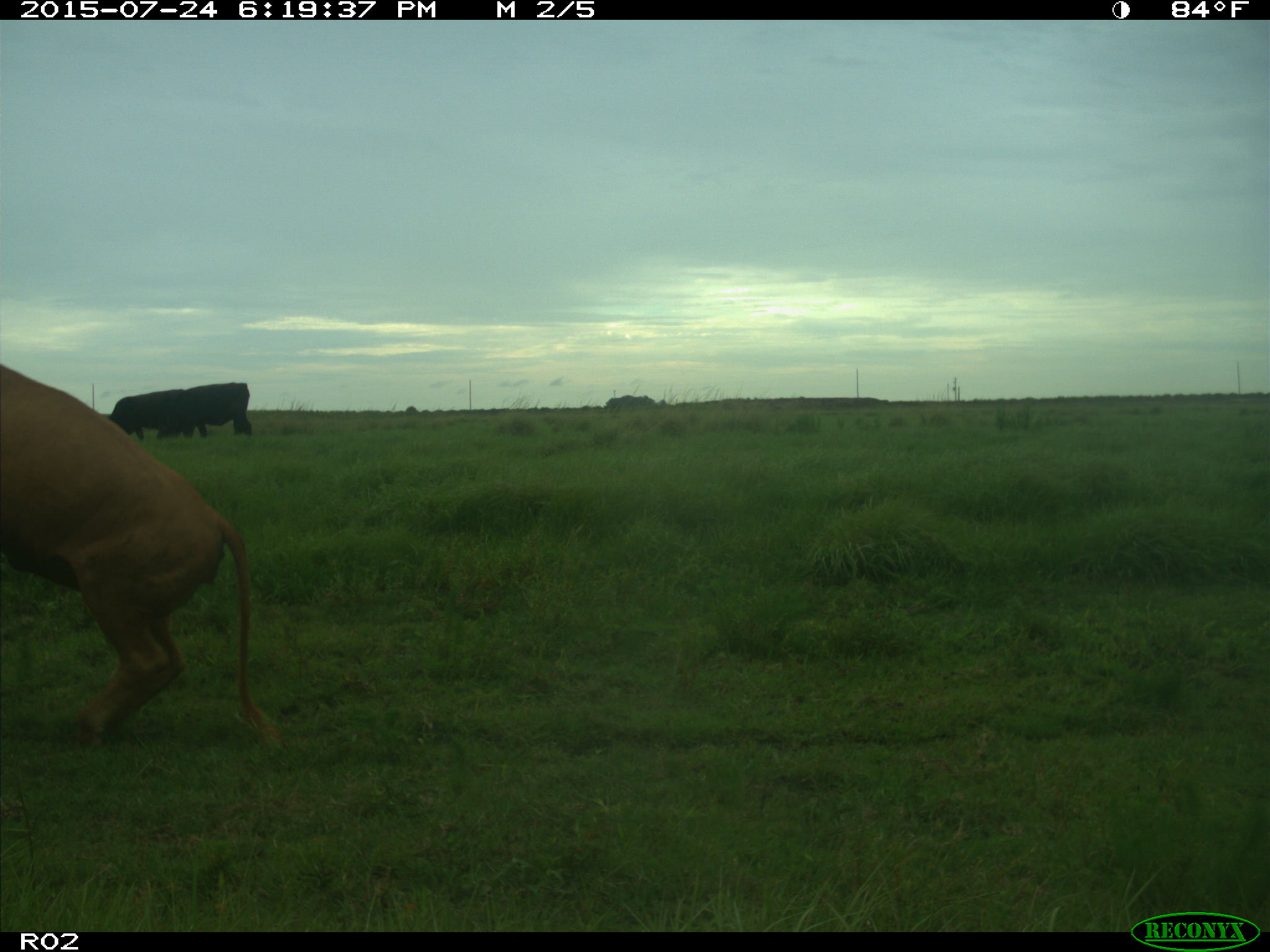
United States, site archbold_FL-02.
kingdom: Animalia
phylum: Chordata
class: Mammalia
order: Artiodactyla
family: Bovidae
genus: Bos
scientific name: Bos taurus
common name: domestic cow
Bos taurus (domestic cow).